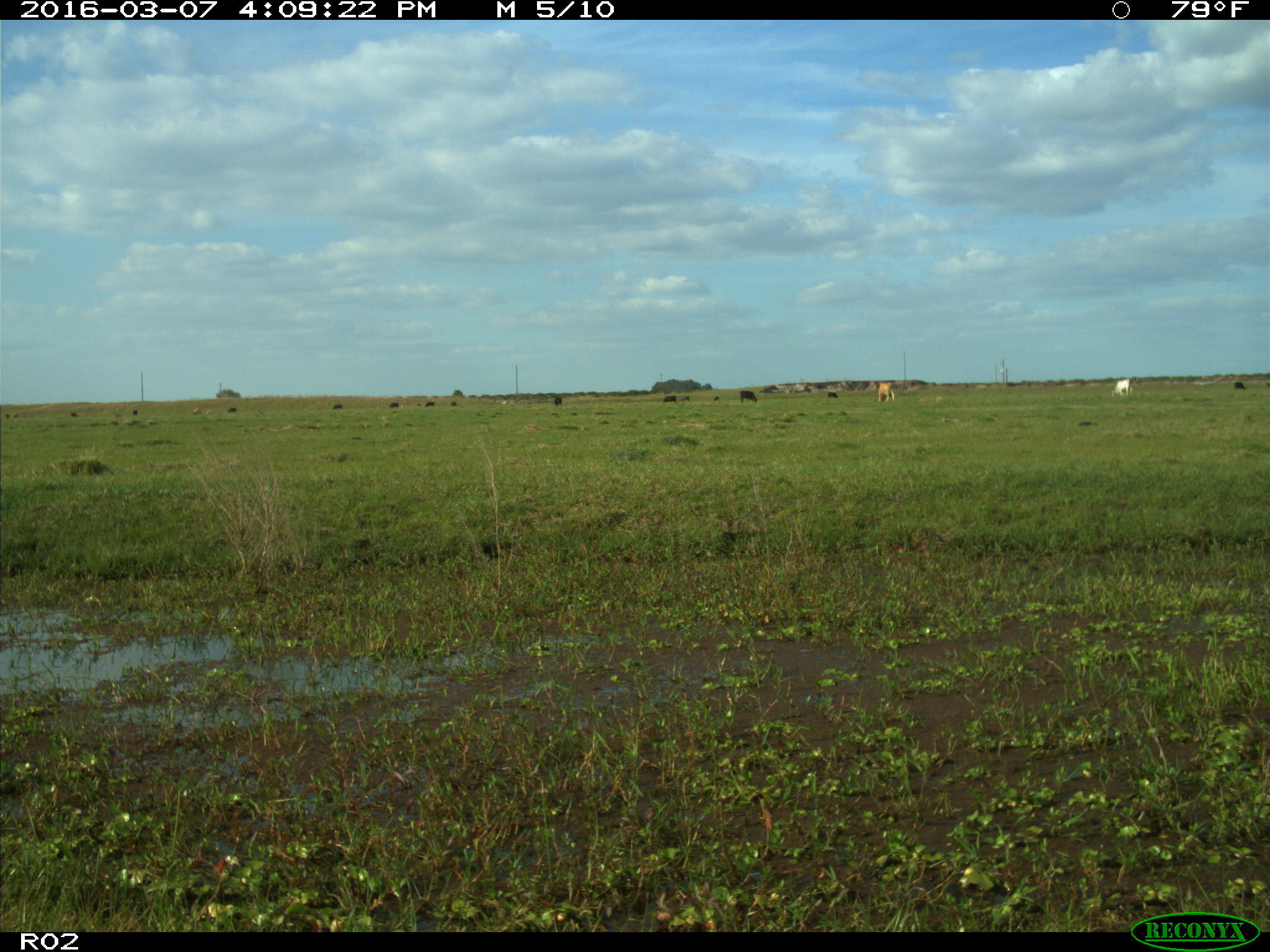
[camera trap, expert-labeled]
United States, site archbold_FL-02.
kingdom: Animalia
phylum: Chordata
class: Mammalia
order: Artiodactyla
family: Bovidae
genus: Bos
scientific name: Bos taurus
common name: domestic cow